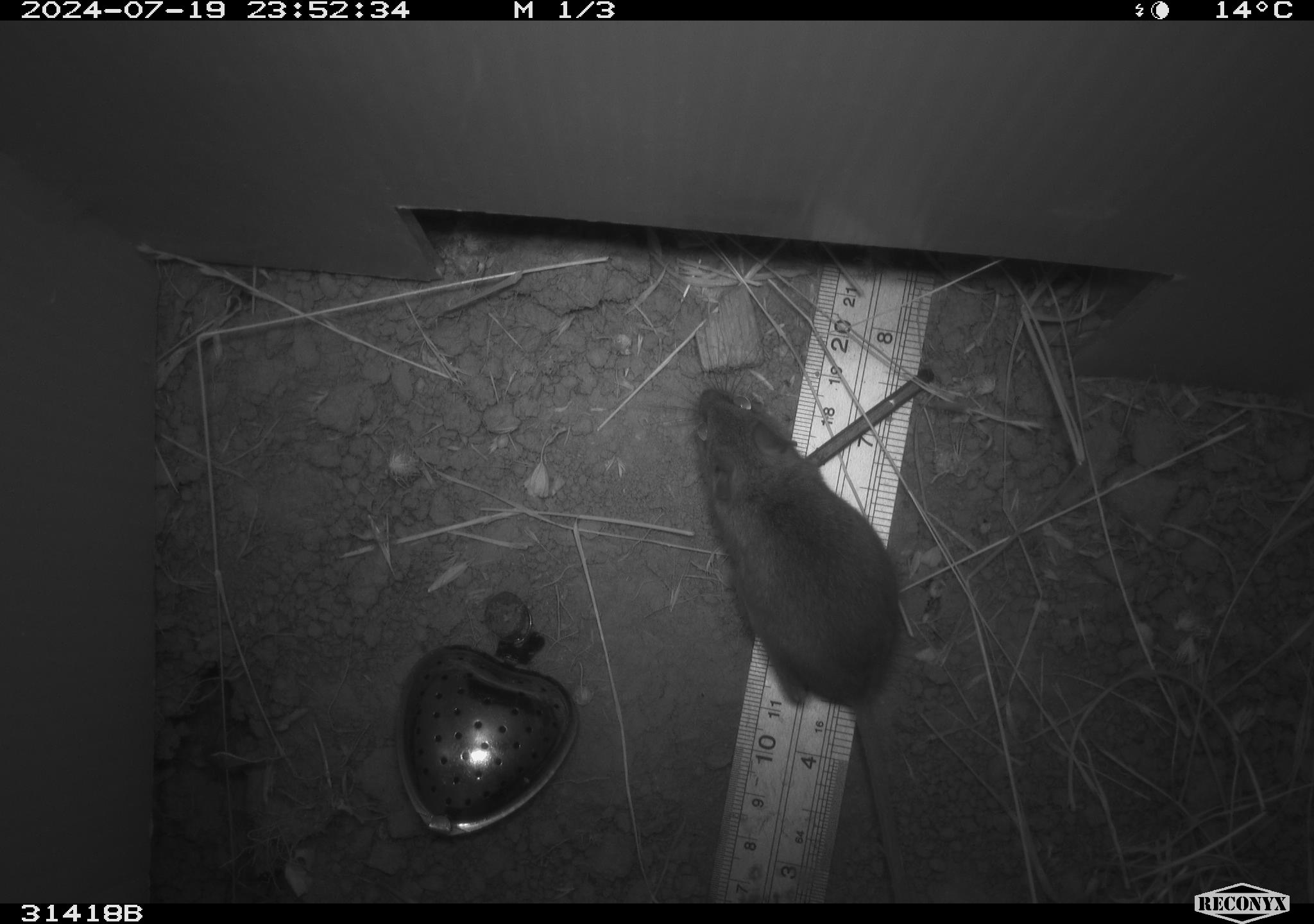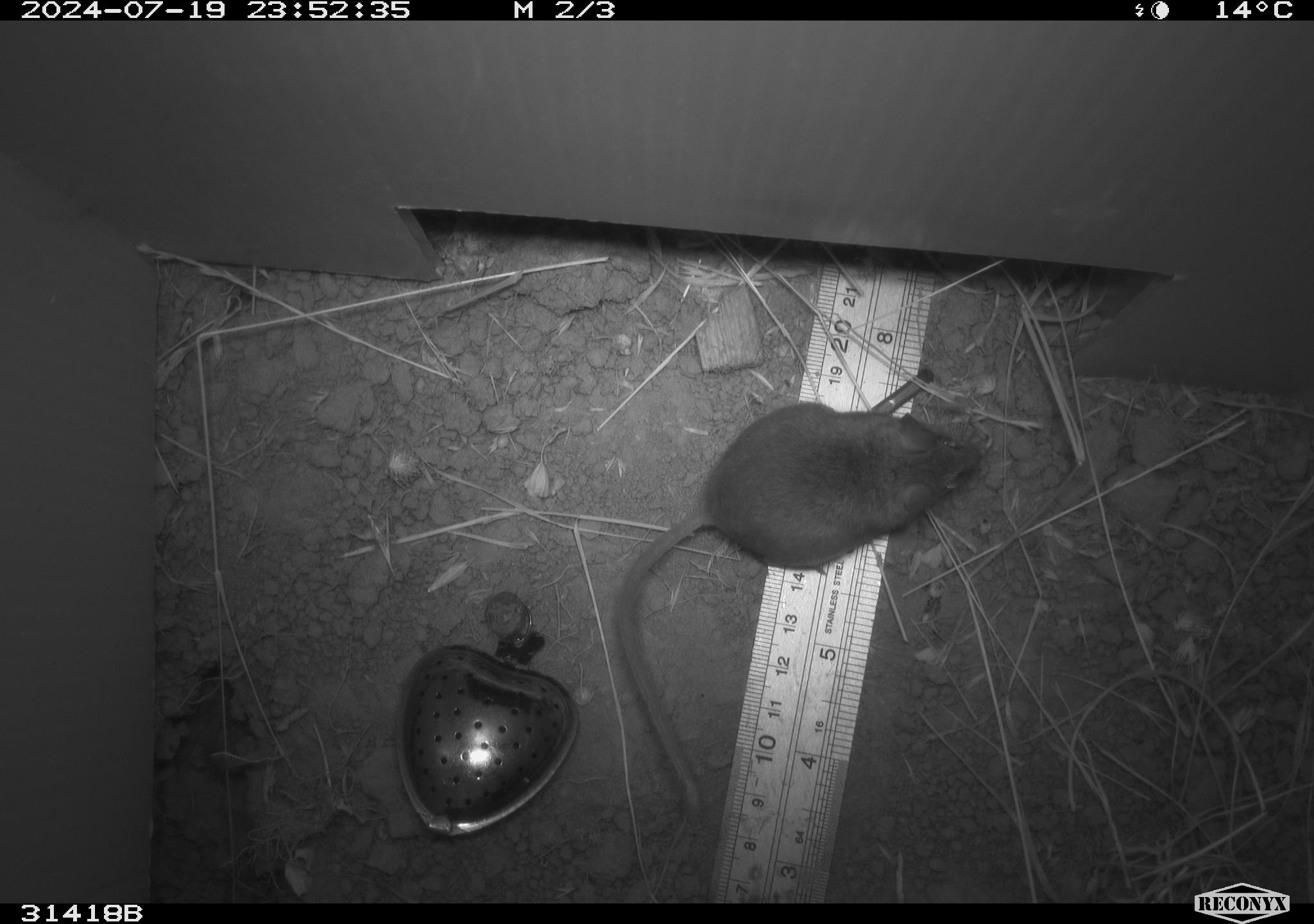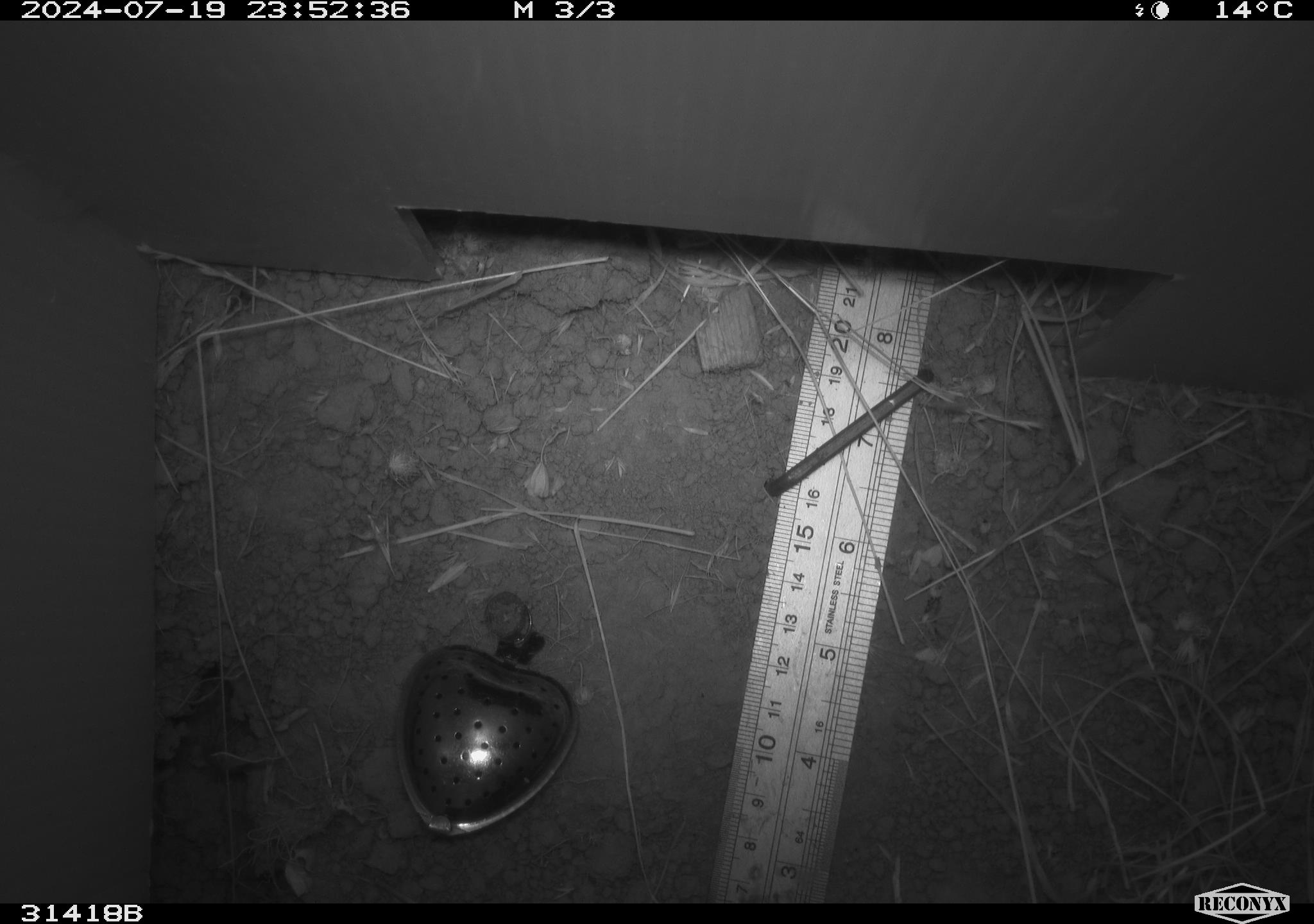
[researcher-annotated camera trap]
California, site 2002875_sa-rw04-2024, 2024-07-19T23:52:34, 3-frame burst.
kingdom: Animalia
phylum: Chordata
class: Mammalia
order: Rodentia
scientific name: Rodentia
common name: mouse species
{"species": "mouse species (Rodentia)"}